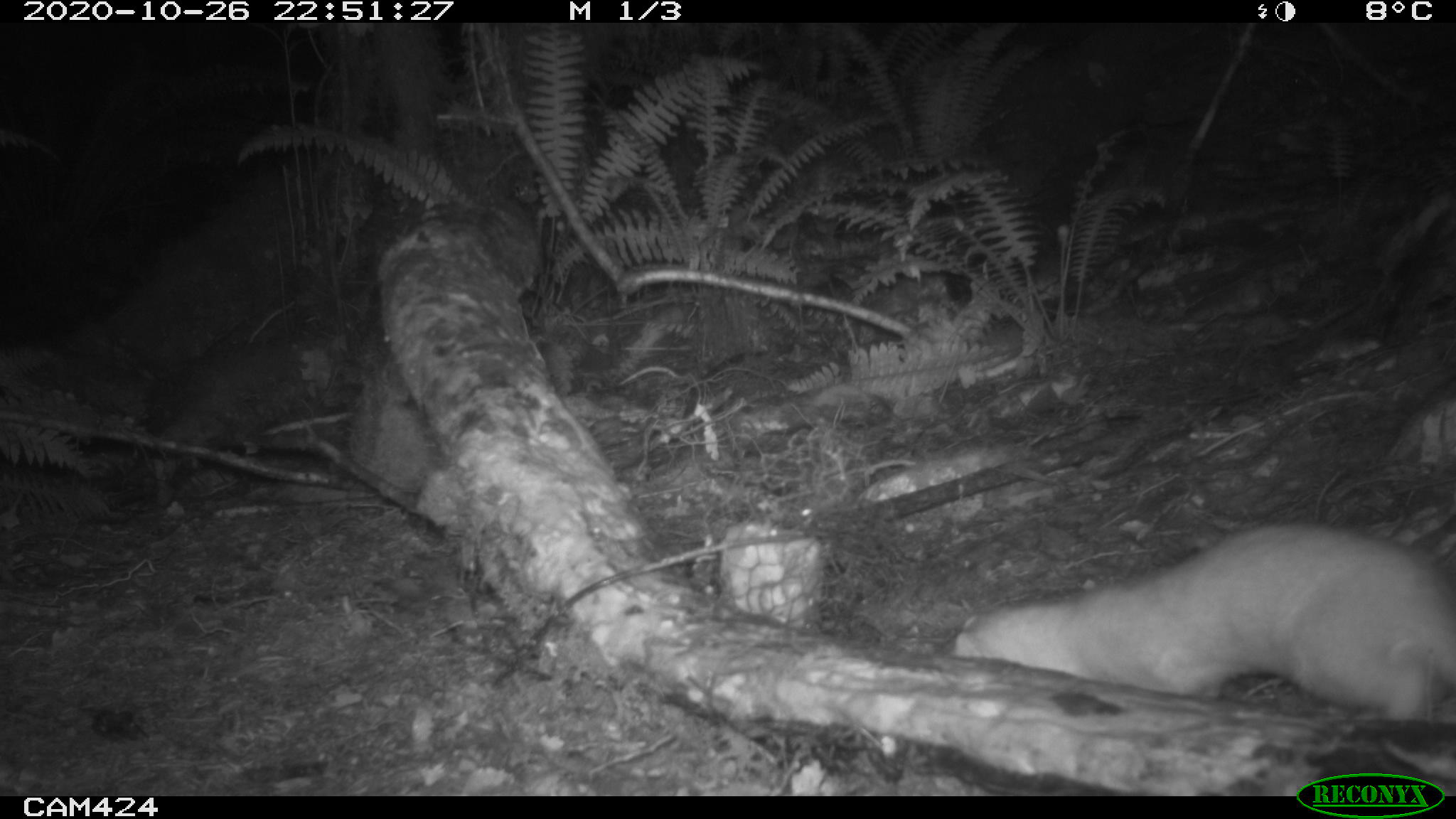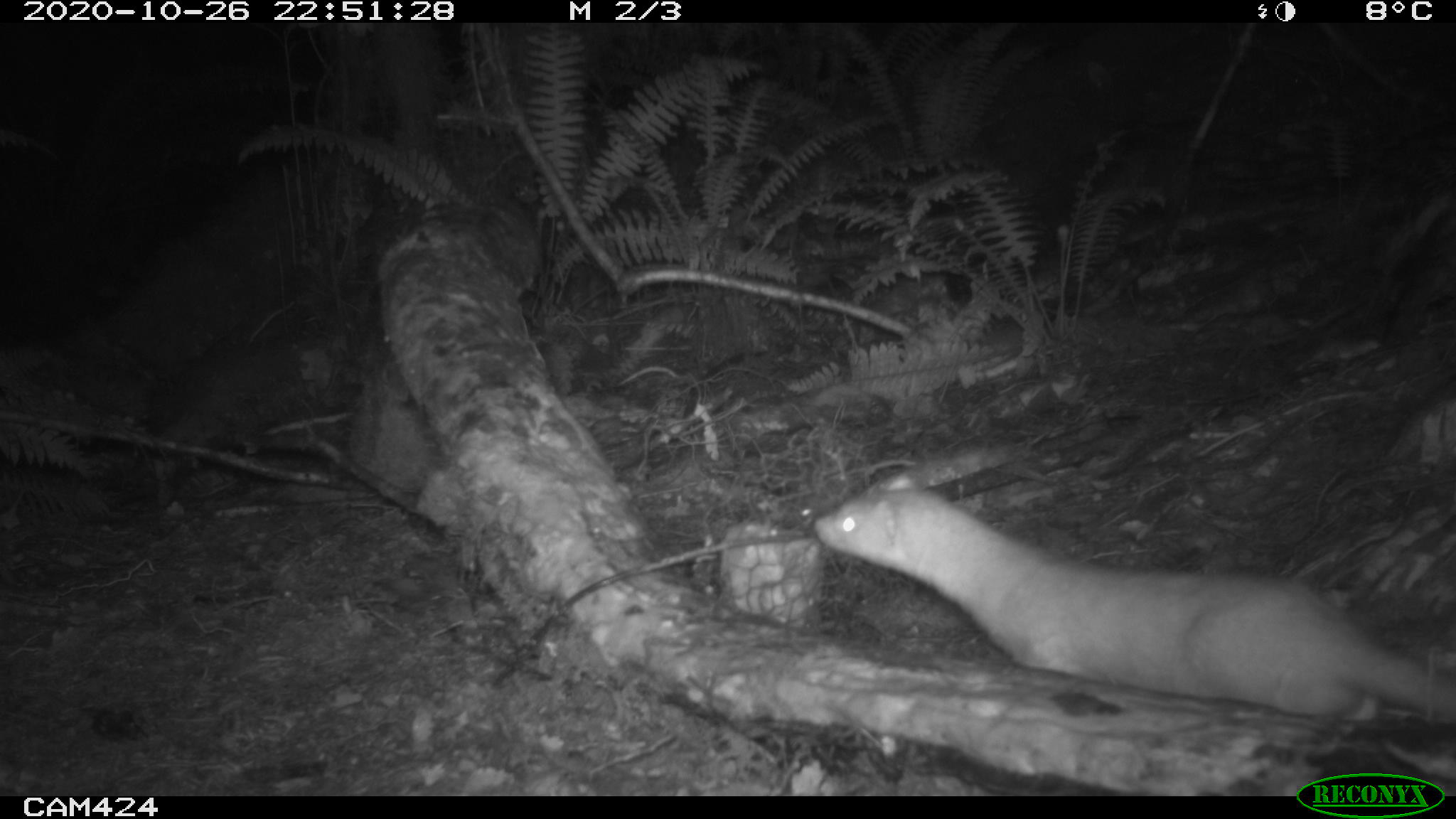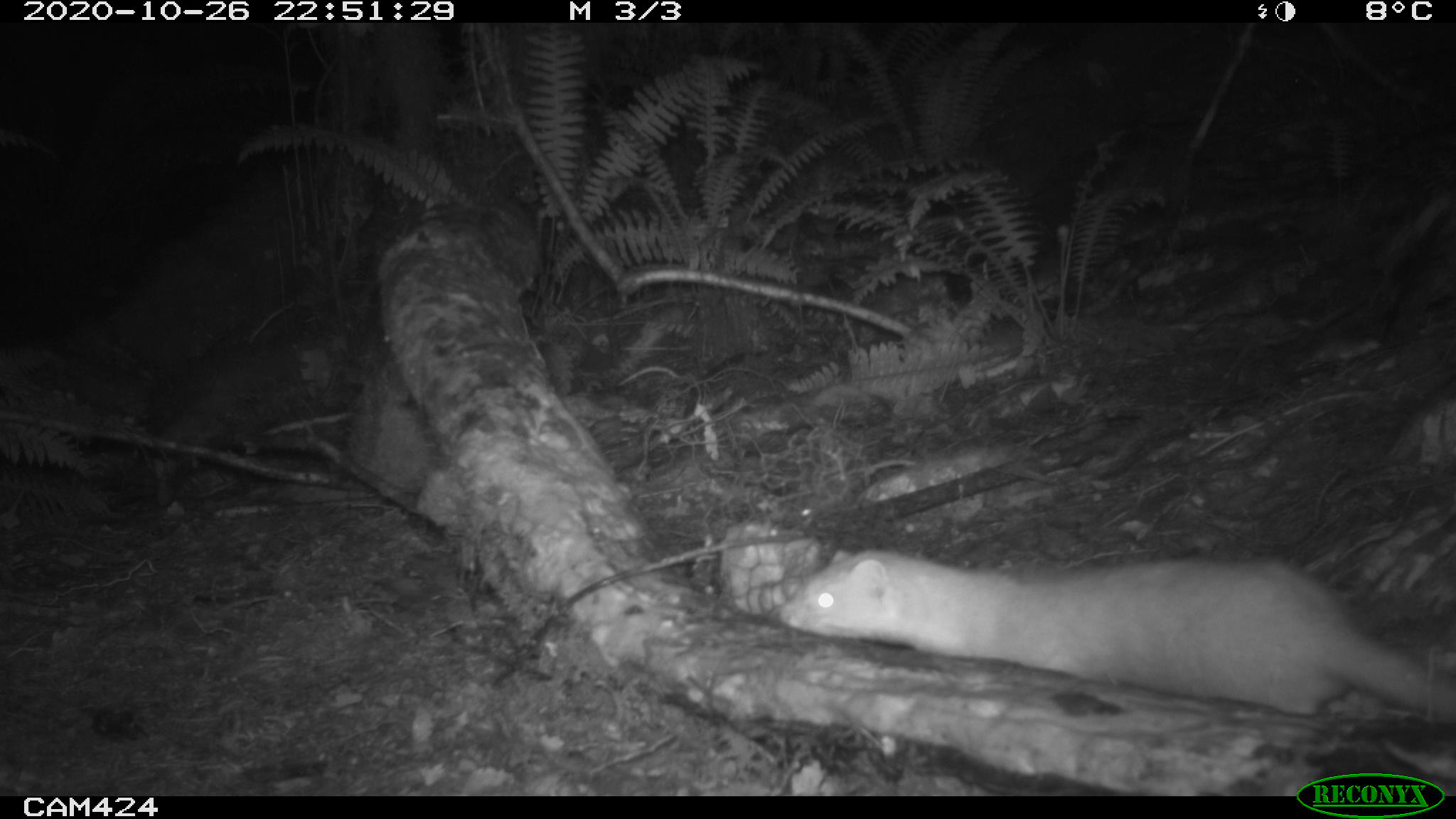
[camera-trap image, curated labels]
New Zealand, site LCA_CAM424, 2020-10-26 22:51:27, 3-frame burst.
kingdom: Animalia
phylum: Chordata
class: Mammalia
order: Carnivora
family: Mustelidae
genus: Mustela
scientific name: Mustela erminea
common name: stoat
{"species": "stoat (Mustela erminea)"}